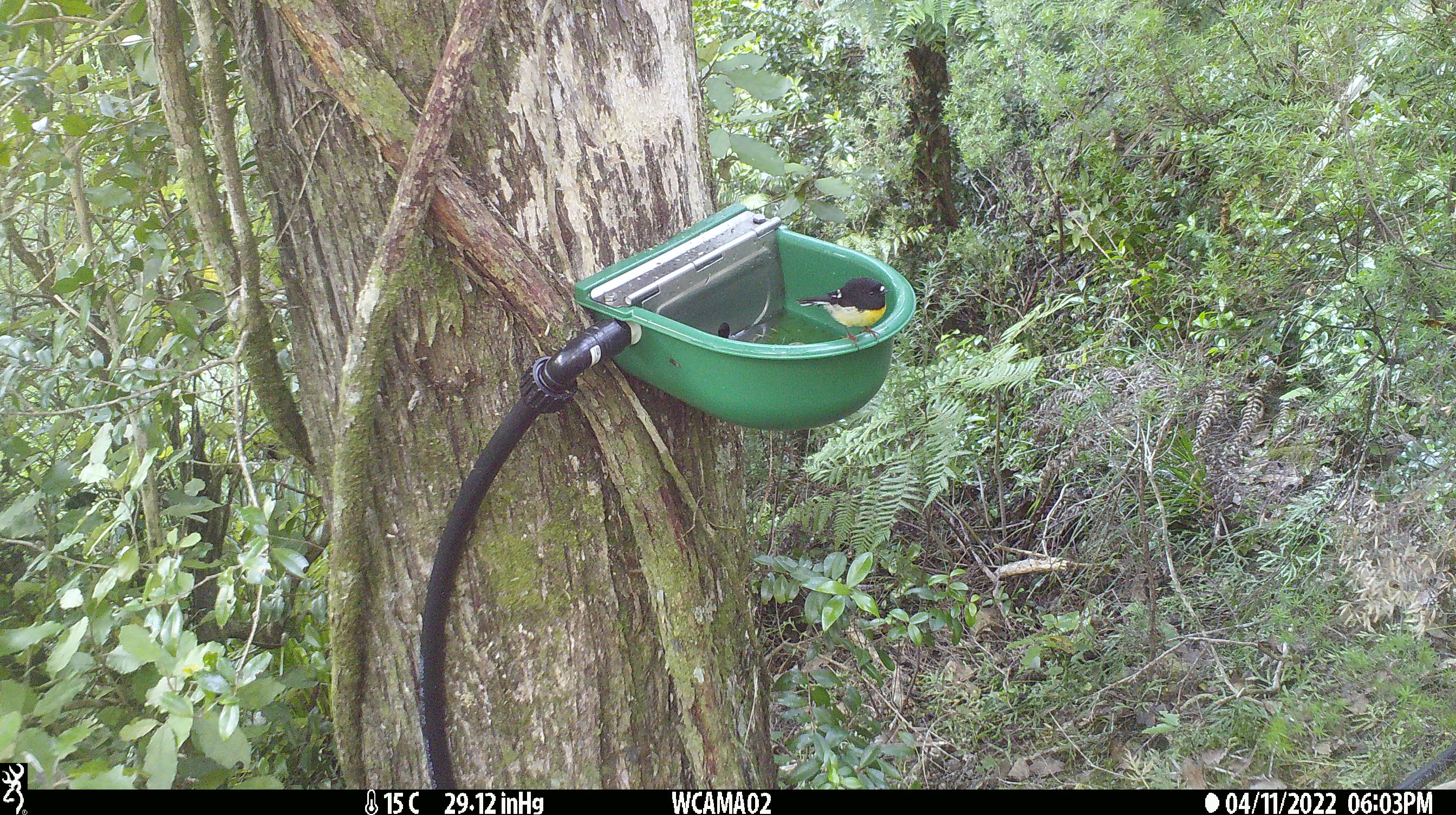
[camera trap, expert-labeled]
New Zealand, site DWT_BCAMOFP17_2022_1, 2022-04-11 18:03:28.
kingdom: Animalia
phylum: Chordata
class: Aves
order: Passeriformes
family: Petroicidae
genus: Petroica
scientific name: Petroica macrocephala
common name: tomtit